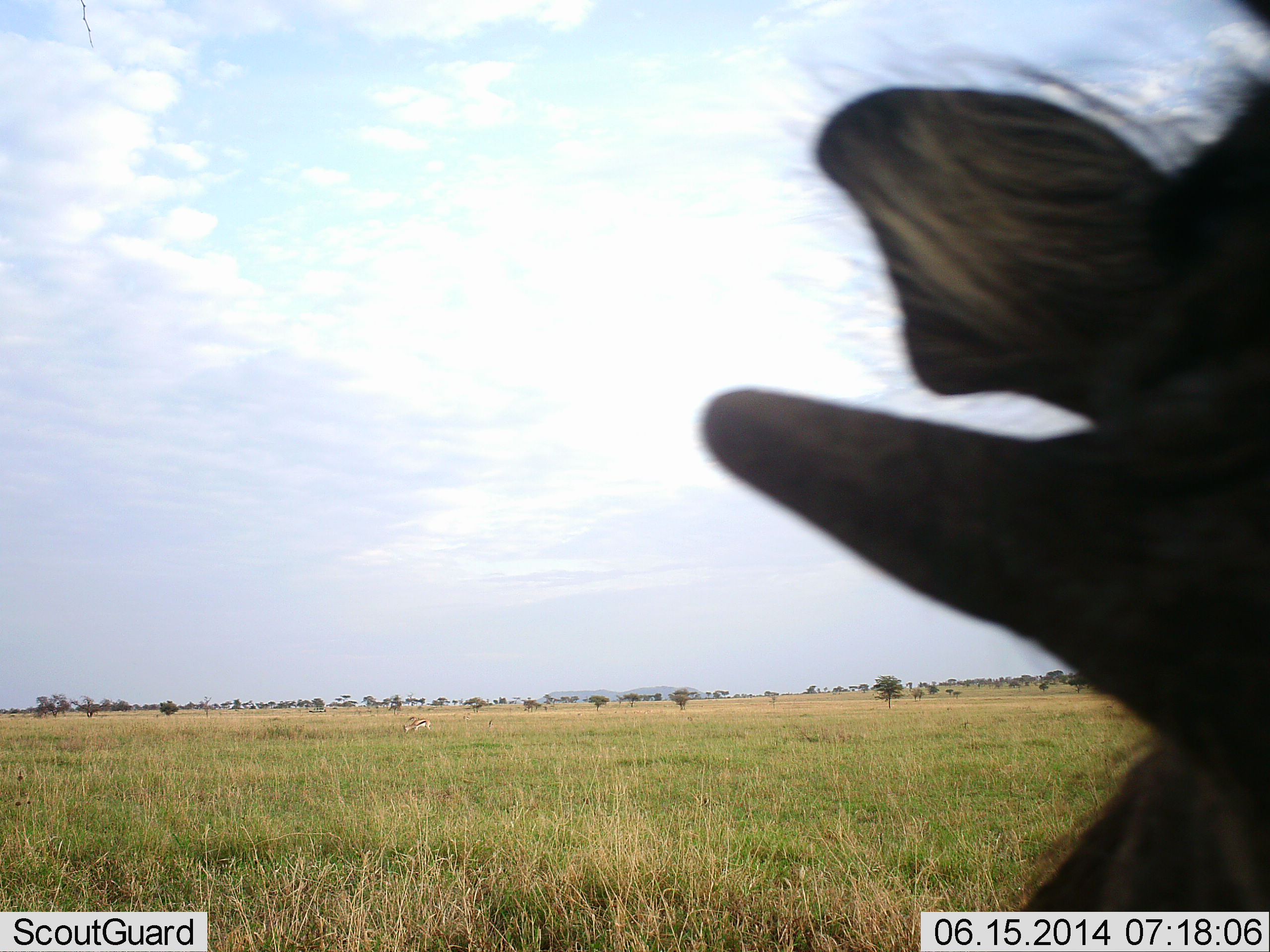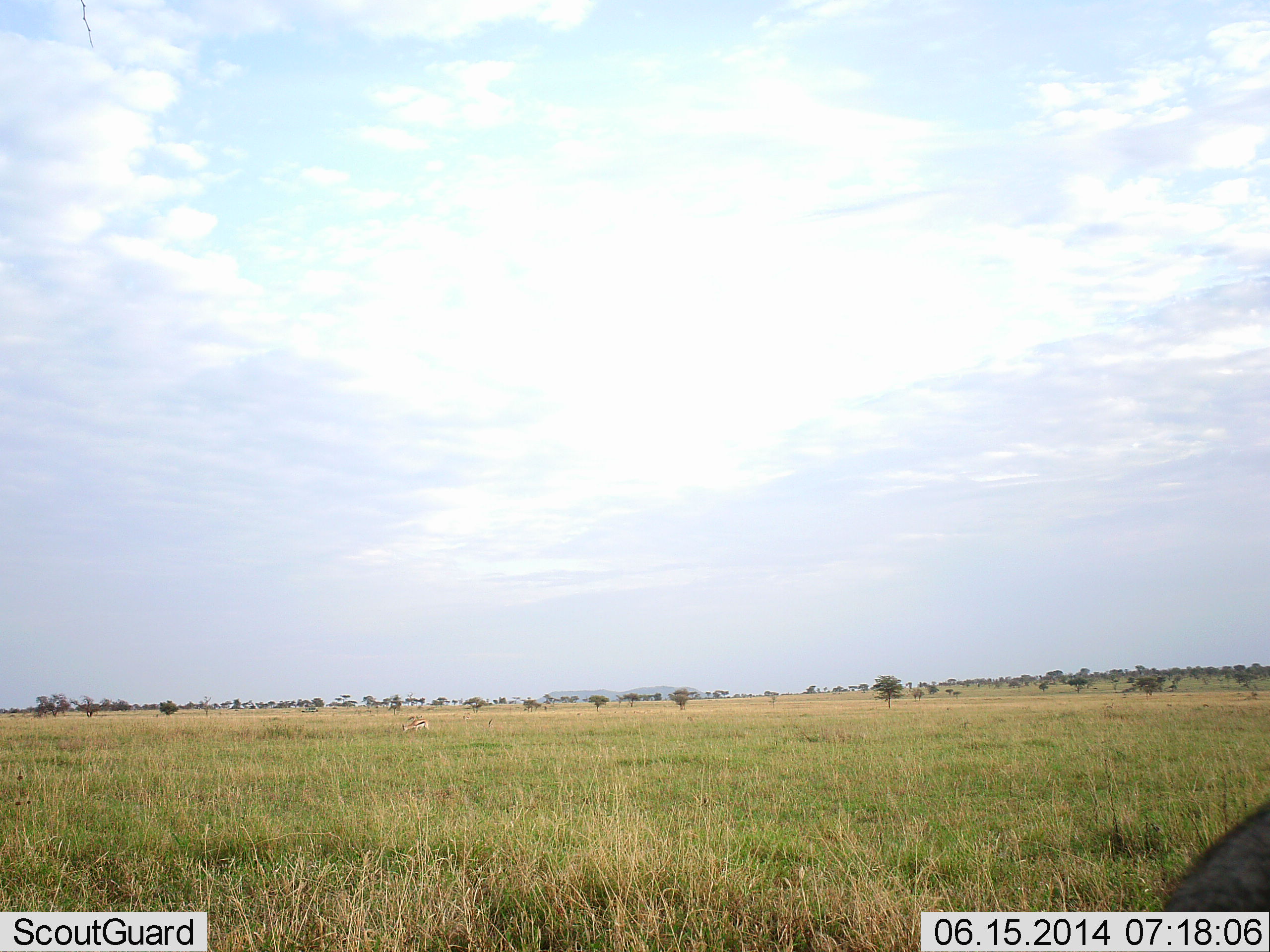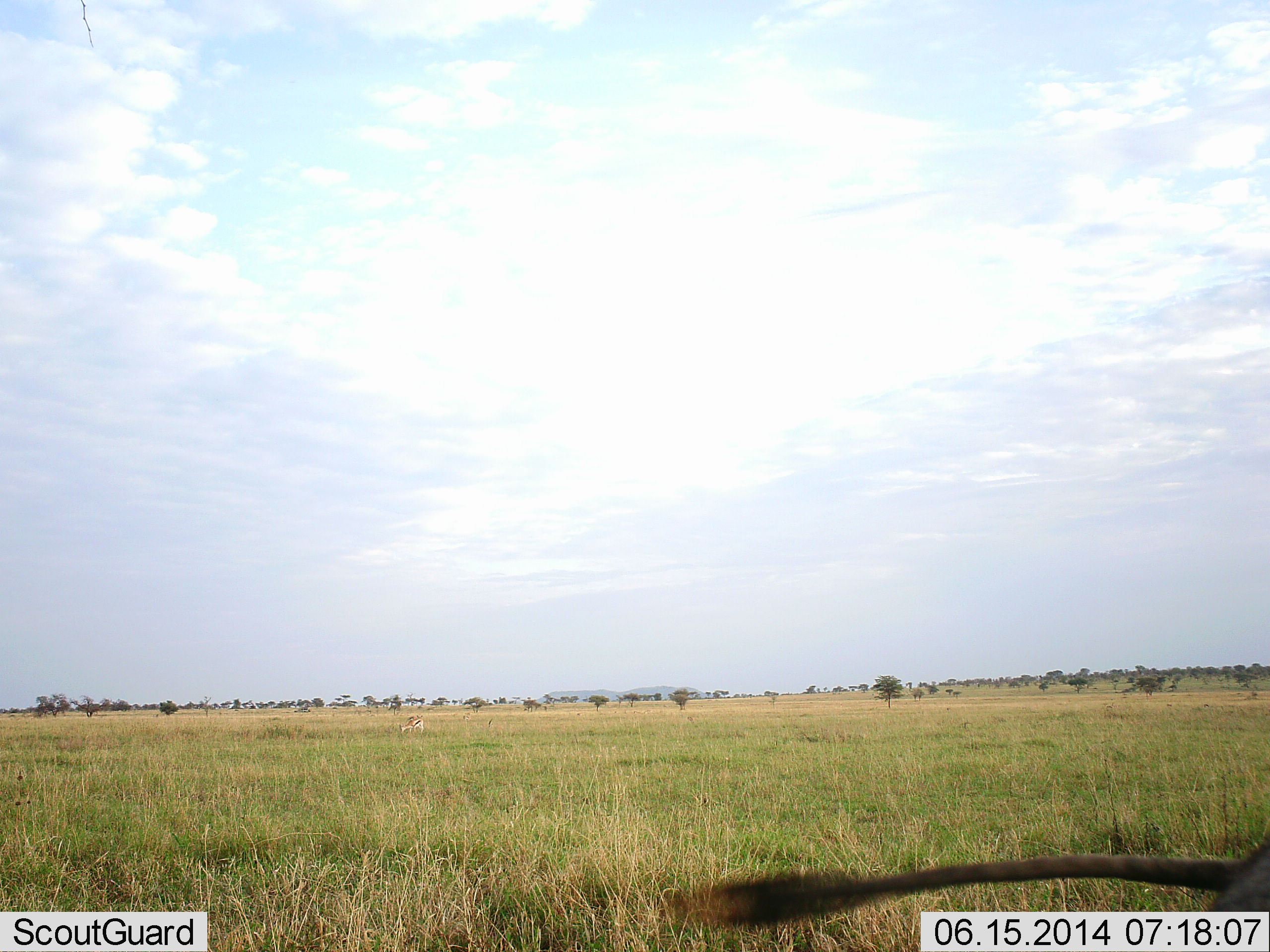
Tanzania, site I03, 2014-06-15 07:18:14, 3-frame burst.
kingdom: Animalia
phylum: Chordata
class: Mammalia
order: Artiodactyla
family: Suidae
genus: Phacochoerus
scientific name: Phacochoerus africanus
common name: warthog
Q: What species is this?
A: Warthog (Phacochoerus africanus).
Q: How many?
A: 1.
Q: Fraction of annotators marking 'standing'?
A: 38%.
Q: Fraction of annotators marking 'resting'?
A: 0%.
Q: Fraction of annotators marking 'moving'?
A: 56%.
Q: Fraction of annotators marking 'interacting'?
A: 12%.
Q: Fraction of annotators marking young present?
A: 0%.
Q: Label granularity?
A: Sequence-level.